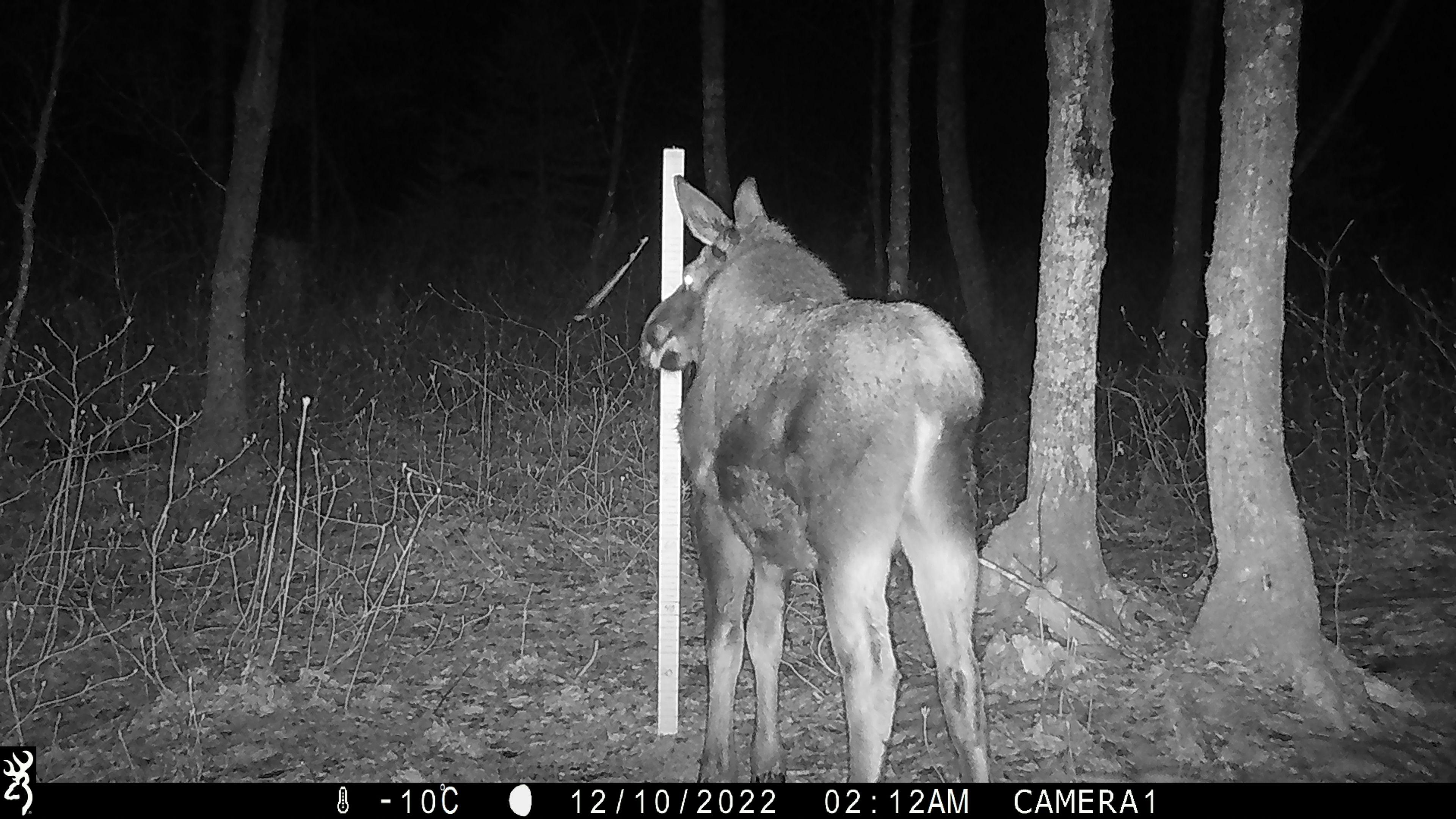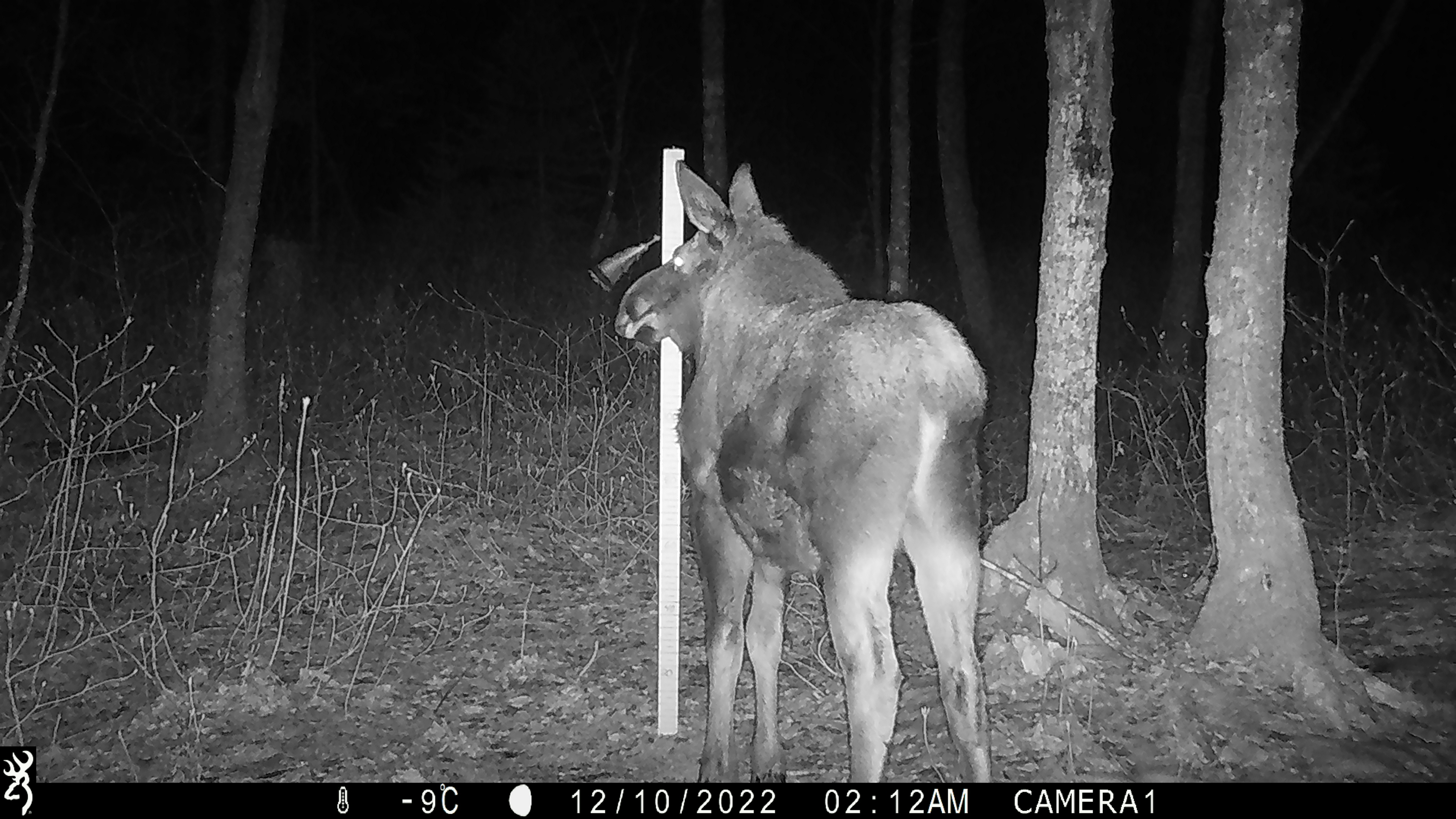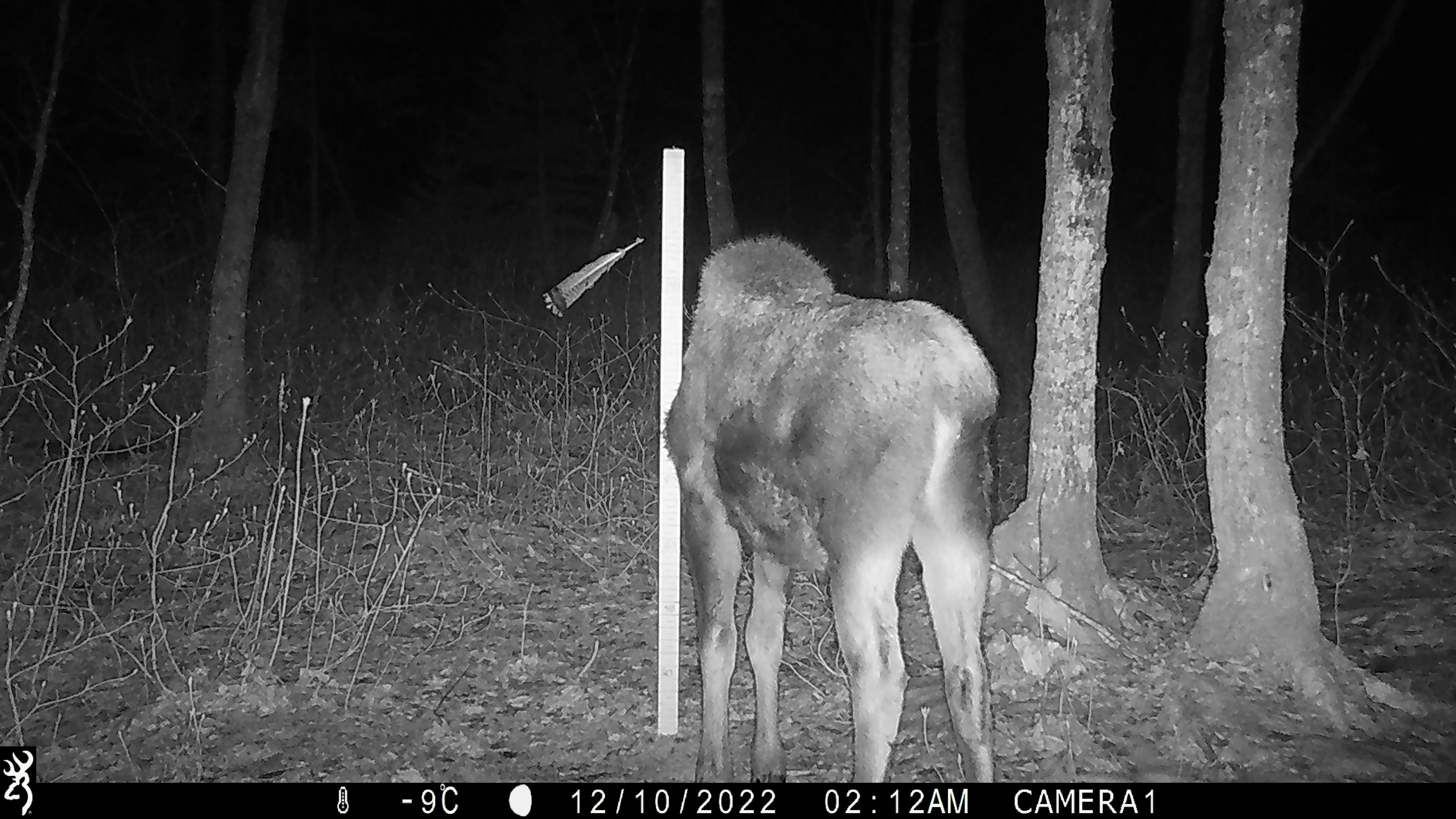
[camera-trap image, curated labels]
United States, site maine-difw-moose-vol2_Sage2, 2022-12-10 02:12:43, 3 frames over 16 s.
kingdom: Animalia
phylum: Chordata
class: Mammalia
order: Artiodactyla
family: Cervidae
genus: Alces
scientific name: Alces alces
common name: moose